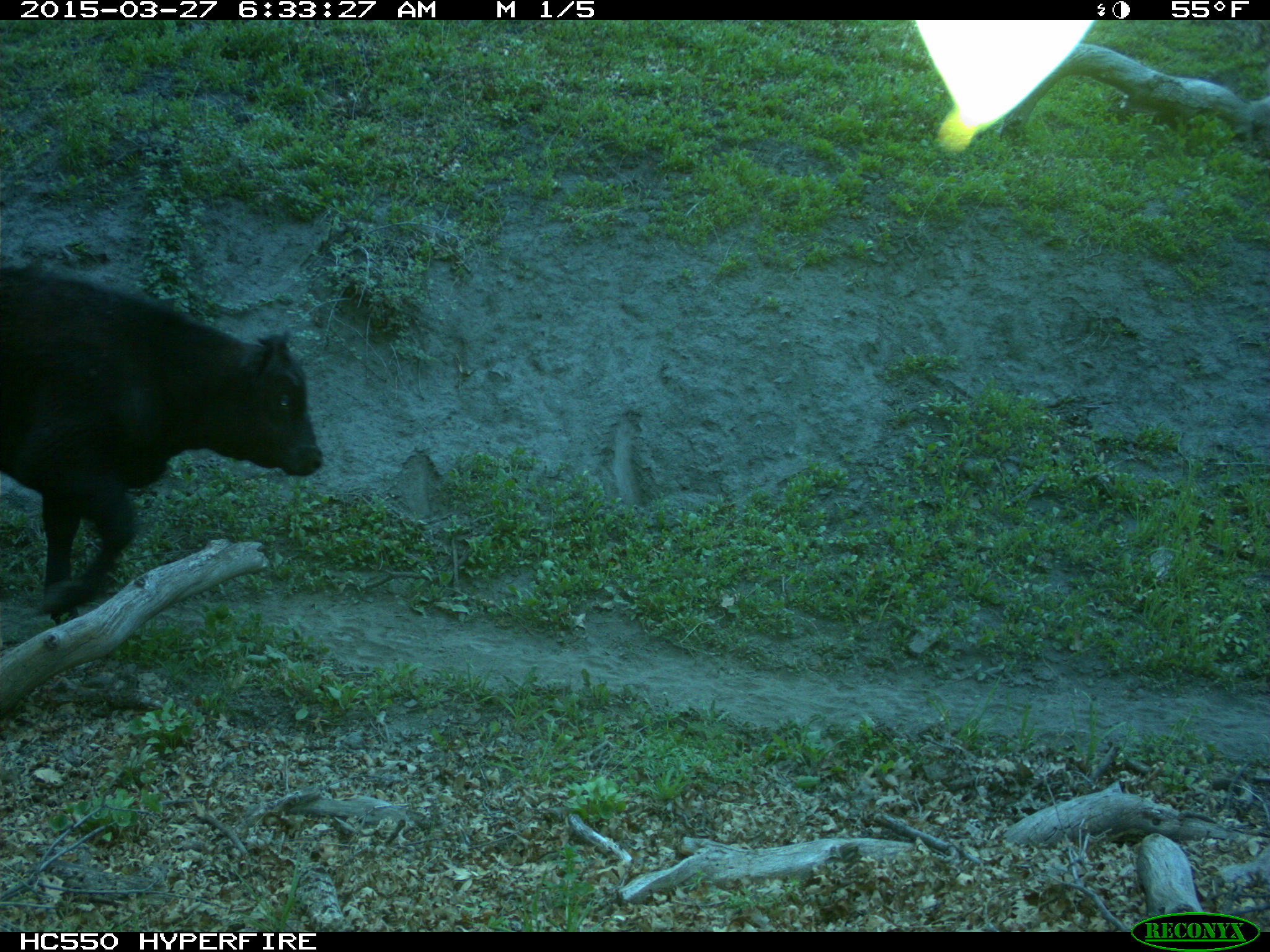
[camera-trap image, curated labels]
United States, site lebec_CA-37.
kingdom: Animalia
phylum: Chordata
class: Mammalia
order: Artiodactyla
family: Bovidae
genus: Bos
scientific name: Bos taurus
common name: domestic cow